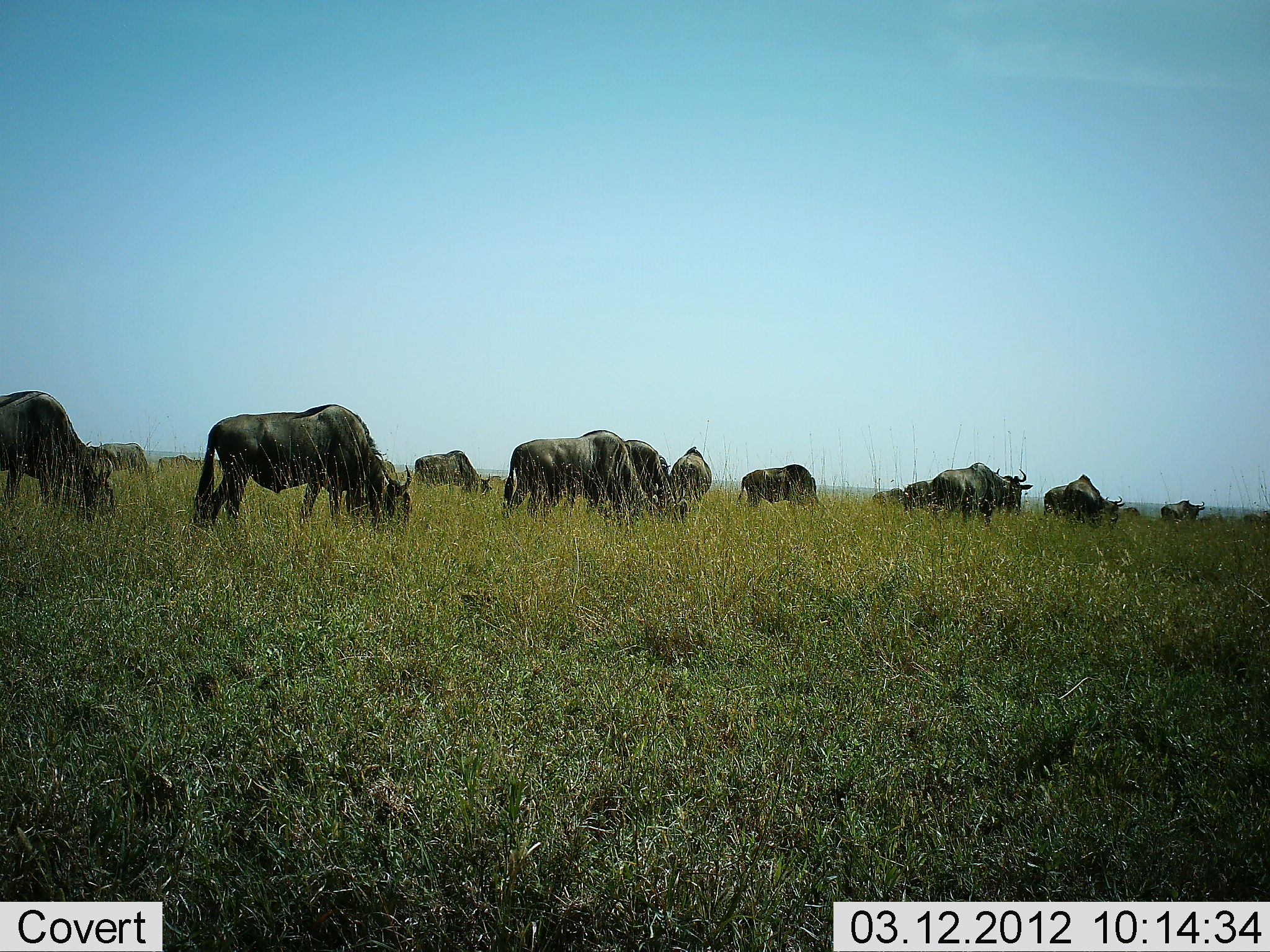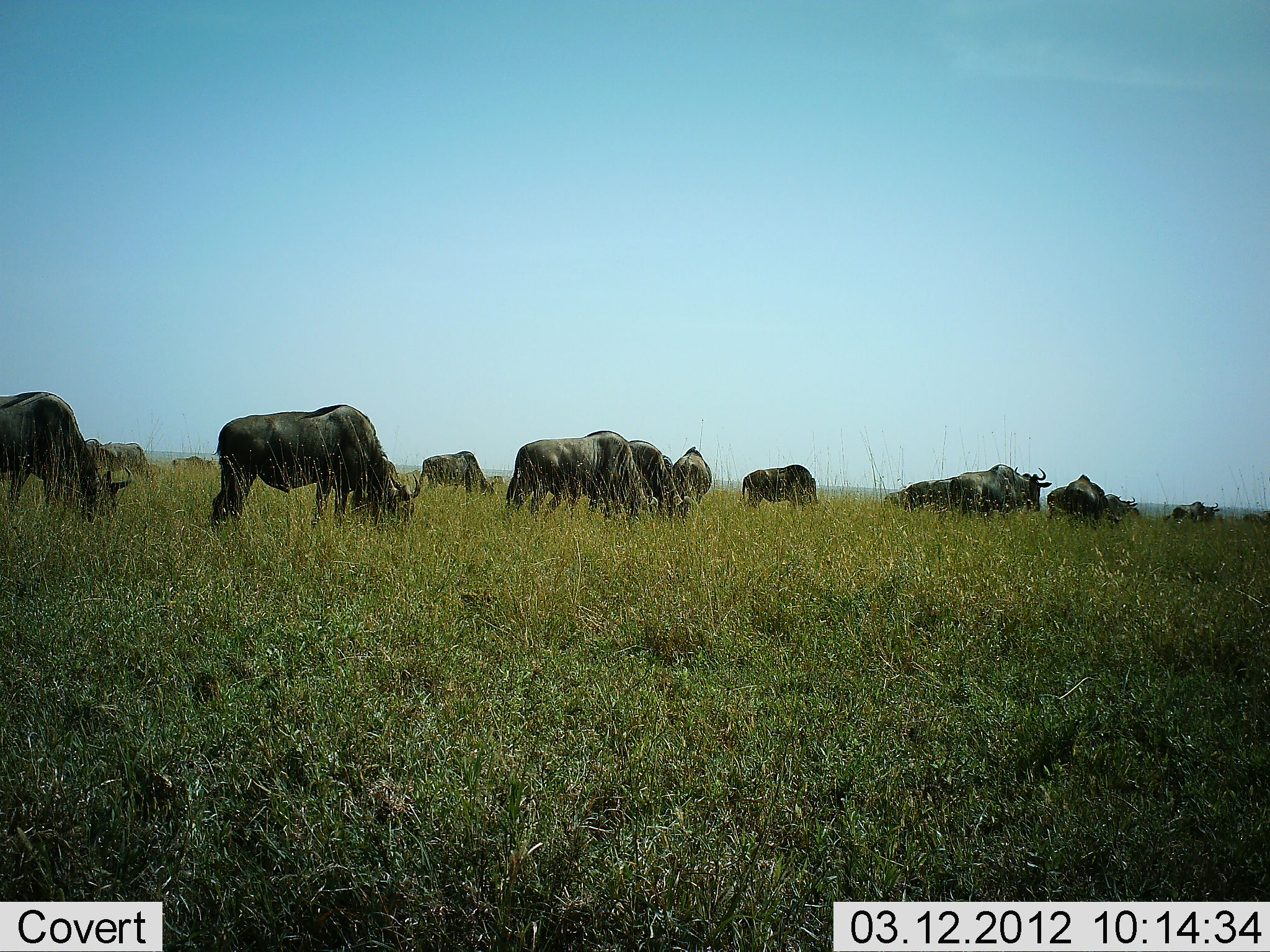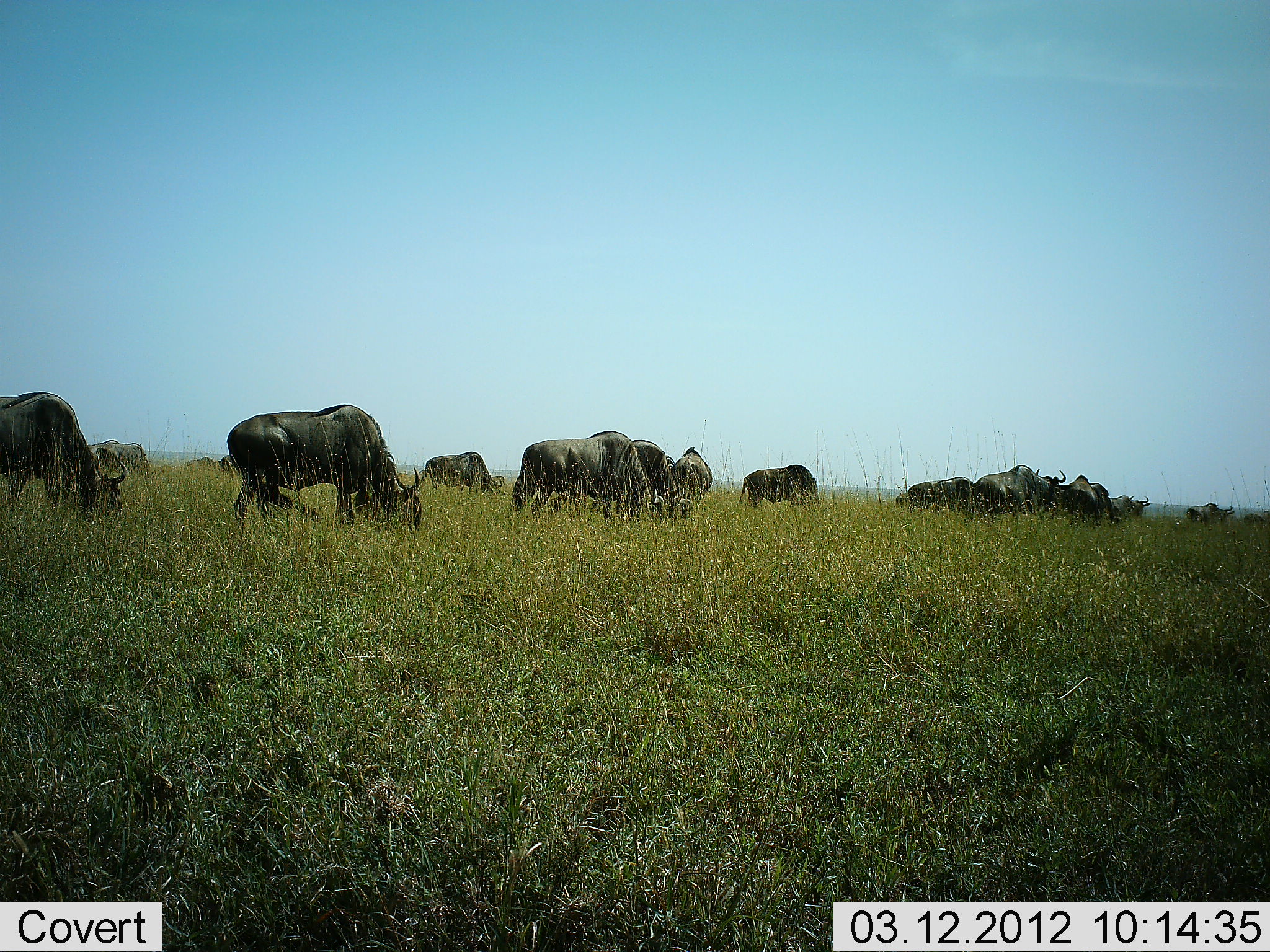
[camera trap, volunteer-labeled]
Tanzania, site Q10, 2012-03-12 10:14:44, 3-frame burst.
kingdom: Animalia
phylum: Chordata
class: Mammalia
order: Artiodactyla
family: Bovidae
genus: Connochaetes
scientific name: Connochaetes taurinus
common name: blue wildebeest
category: wildebeest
Wildebeest (blue wildebeest) (Connochaetes taurinus), count 11-50. Behavior (volunteer vote fractions): standing 29%, resting 0%, moving 36%, interacting 0%. Young present (vote fraction): 7%. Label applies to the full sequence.